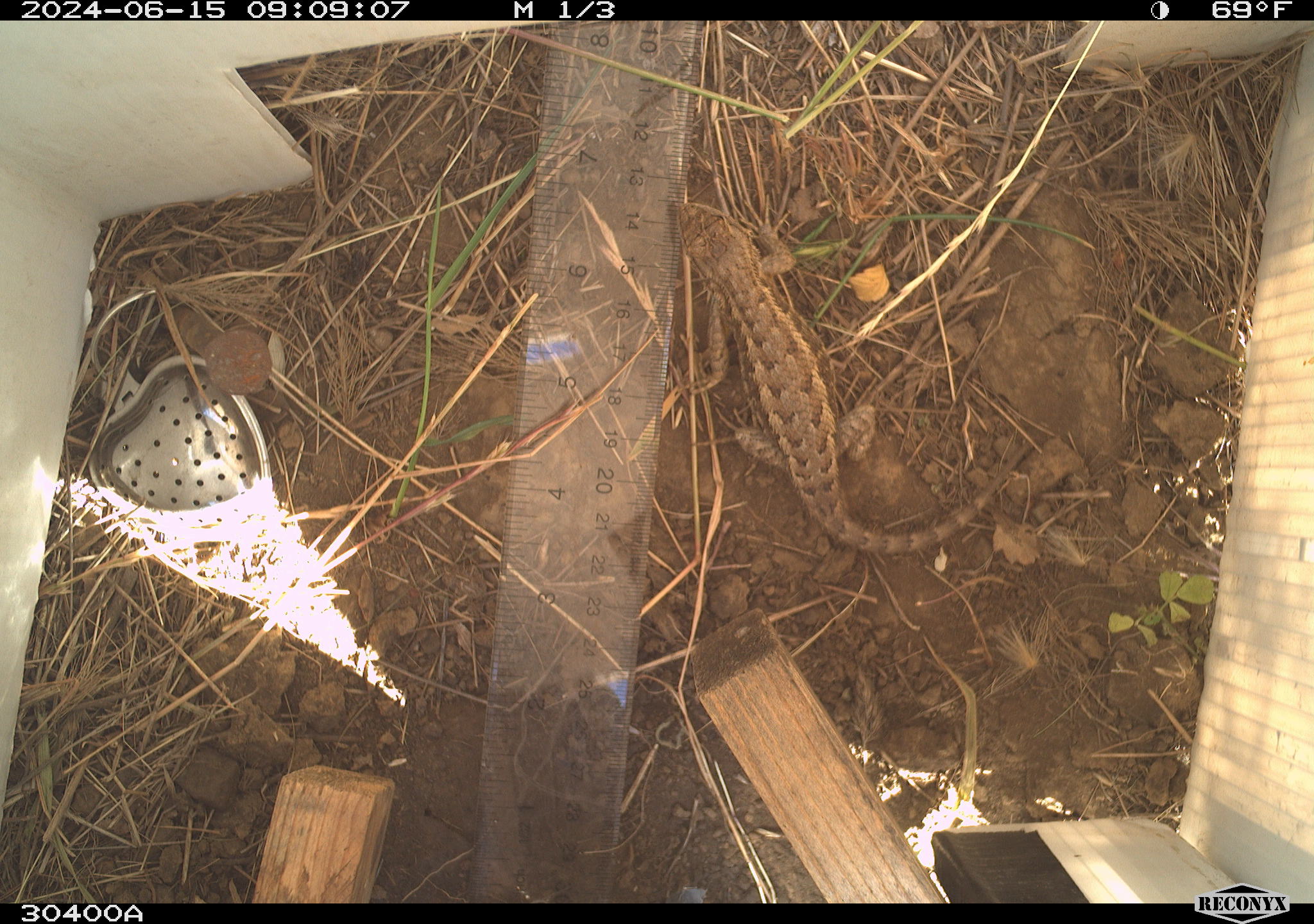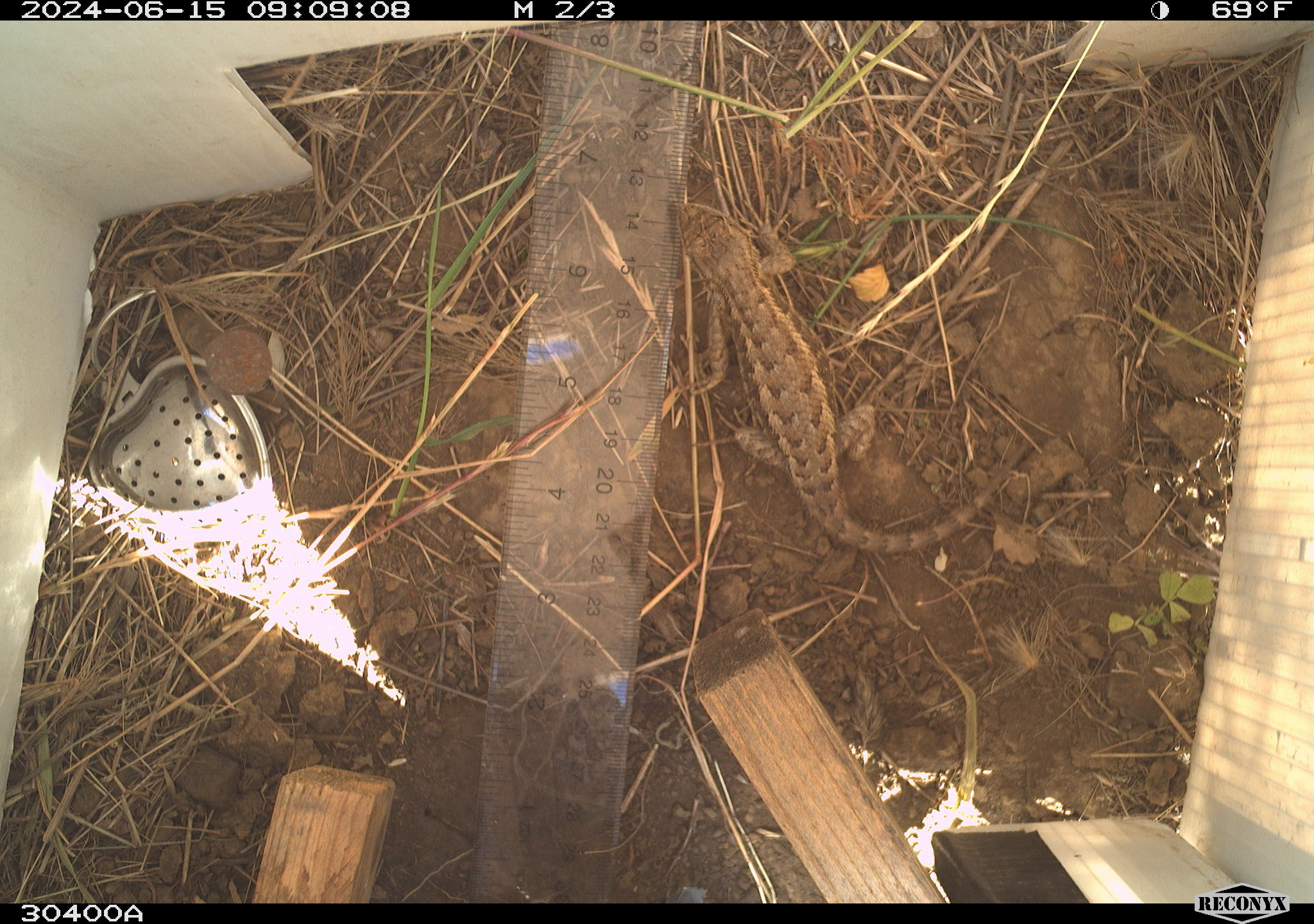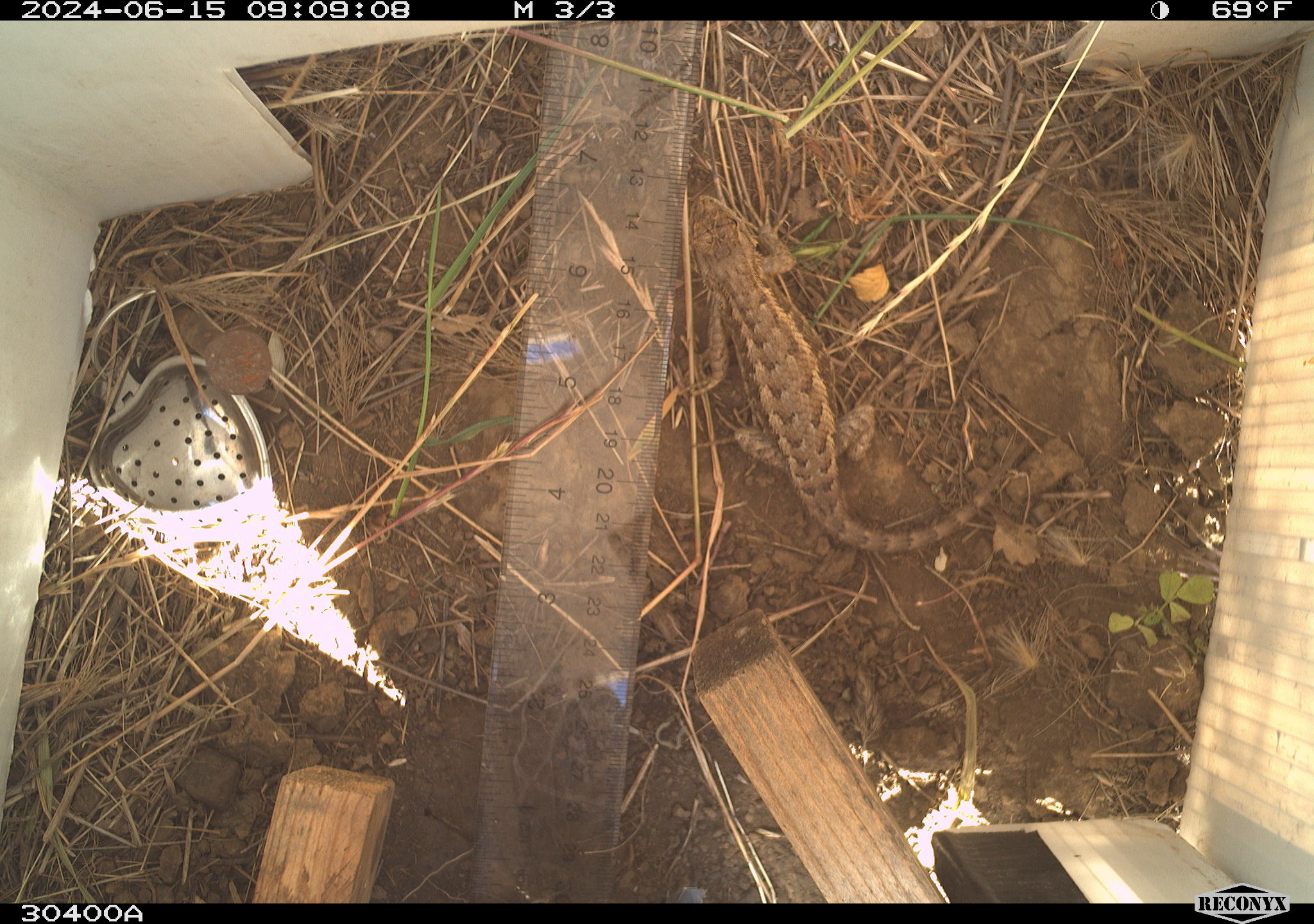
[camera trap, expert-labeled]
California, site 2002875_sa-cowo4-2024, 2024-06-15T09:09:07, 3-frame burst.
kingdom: Animalia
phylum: Chordata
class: Reptilia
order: Squamata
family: Phrynosomatidae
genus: Sceloporus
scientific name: Sceloporus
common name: spiny lizards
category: sceloporus species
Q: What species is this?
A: Sceloporus species (spiny lizards) (Sceloporus).